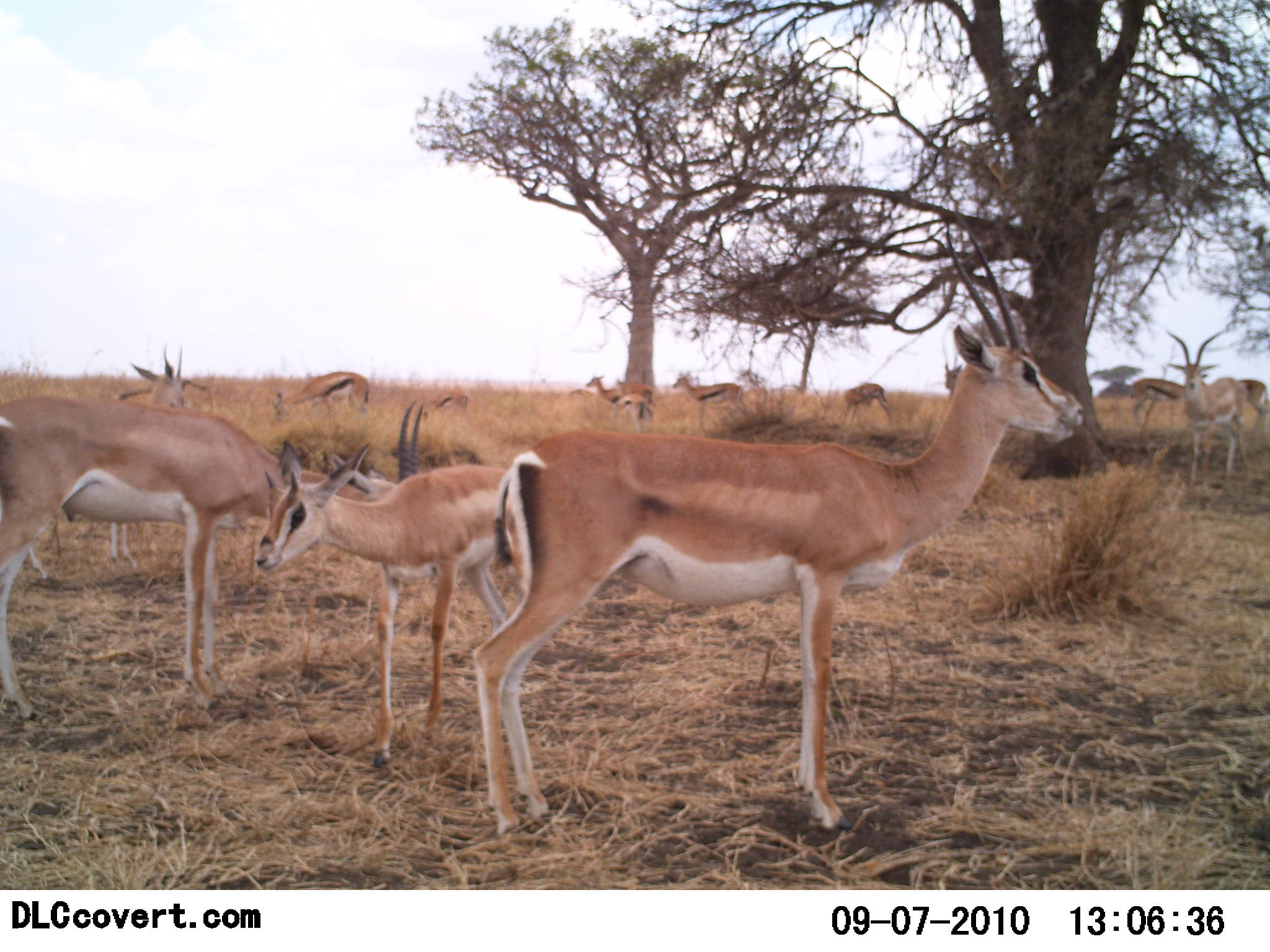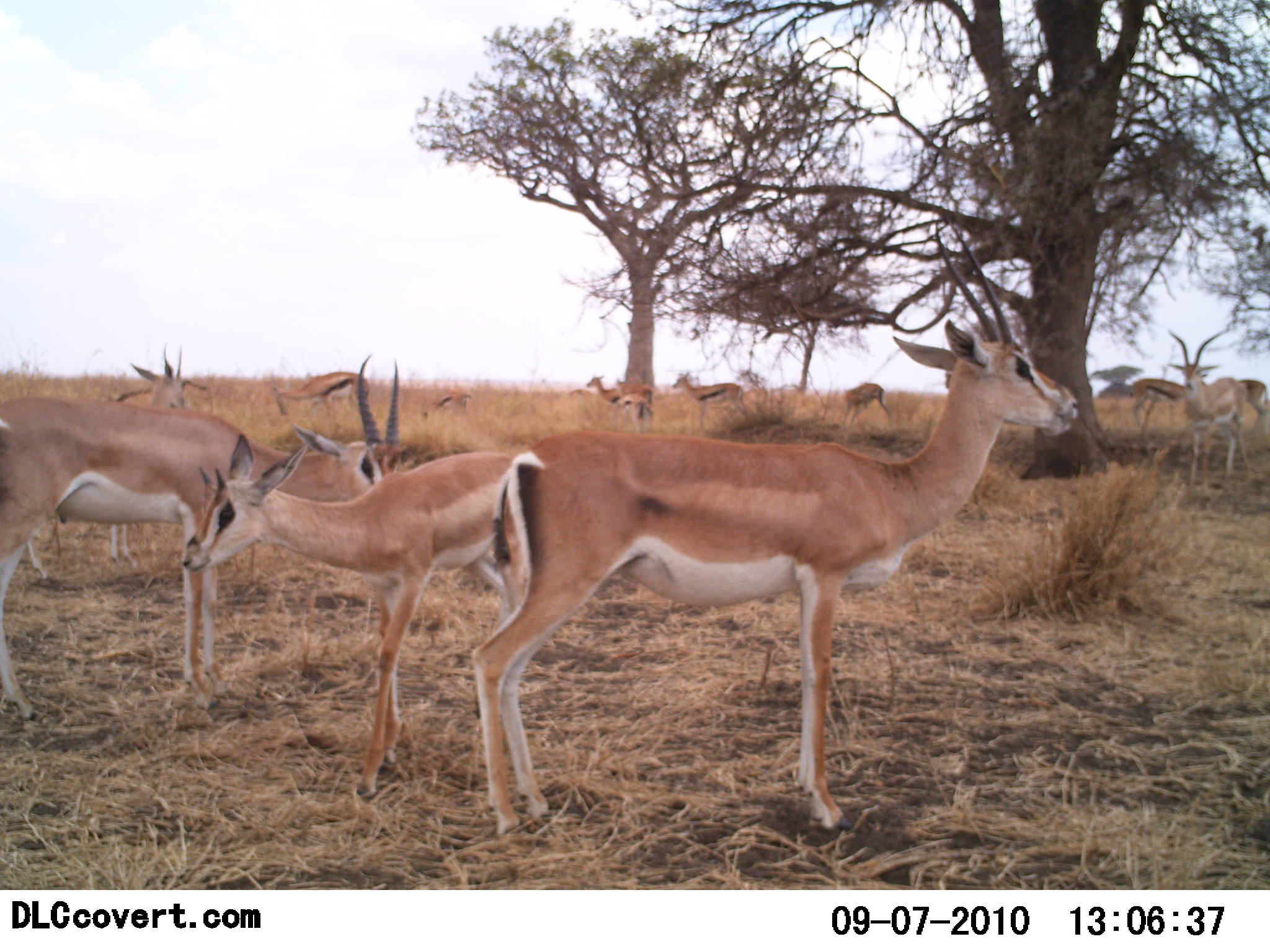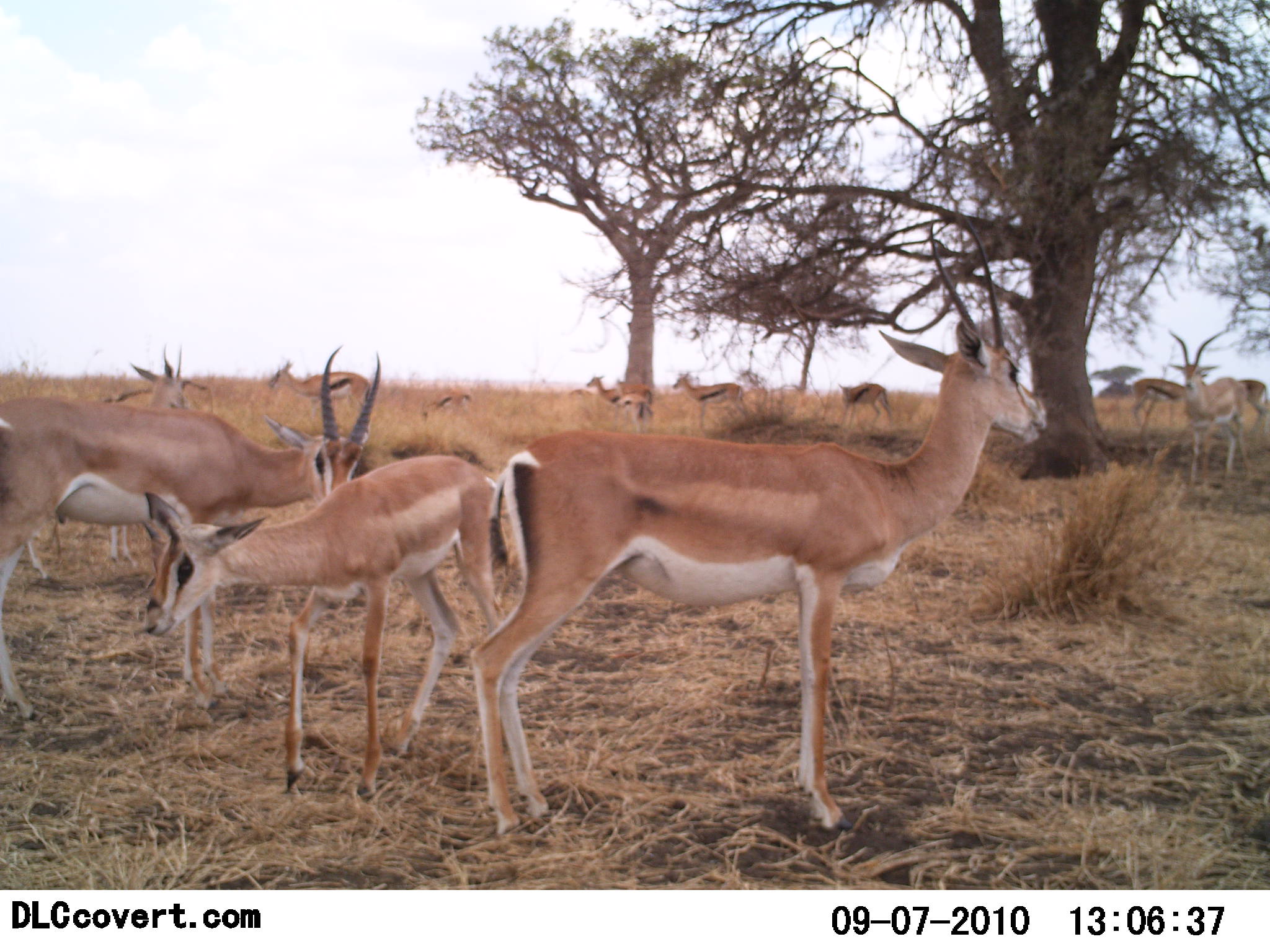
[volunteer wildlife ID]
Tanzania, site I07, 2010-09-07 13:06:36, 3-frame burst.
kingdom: Animalia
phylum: Chordata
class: Mammalia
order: Artiodactyla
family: Bovidae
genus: Nanger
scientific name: Nanger granti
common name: grant's gazelle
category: gazellegrants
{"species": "gazellegrants (grant's gazelle) (Nanger granti)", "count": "6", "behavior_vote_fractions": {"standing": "81%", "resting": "4%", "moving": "26%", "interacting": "11%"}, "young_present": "22%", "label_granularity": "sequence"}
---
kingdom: Animalia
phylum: Chordata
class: Mammalia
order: Artiodactyla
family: Bovidae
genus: Eudorcas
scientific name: Eudorcas thomsonii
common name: thomson's gazelle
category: gazellethomsons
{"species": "gazellethomsons (thomson's gazelle) (Eudorcas thomsonii)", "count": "7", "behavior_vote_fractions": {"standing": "84%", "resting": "5%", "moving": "11%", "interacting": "0%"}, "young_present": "11%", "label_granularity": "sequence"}